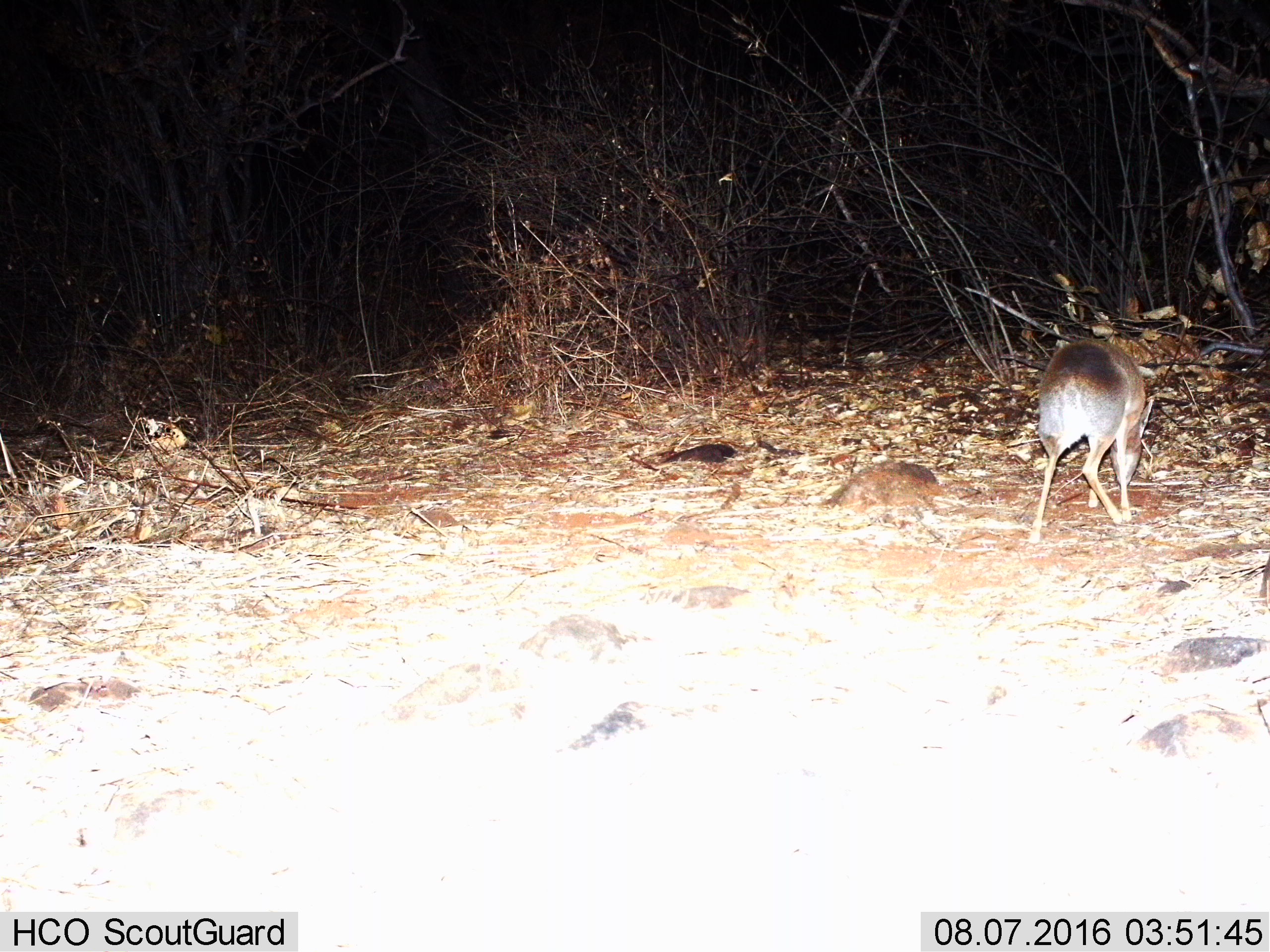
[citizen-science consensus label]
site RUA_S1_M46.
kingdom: Animalia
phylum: Chordata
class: Mammalia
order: Artiodactyla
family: Bovidae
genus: Madoqua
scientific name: Madoqua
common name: dik-dik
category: dikdik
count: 1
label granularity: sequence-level